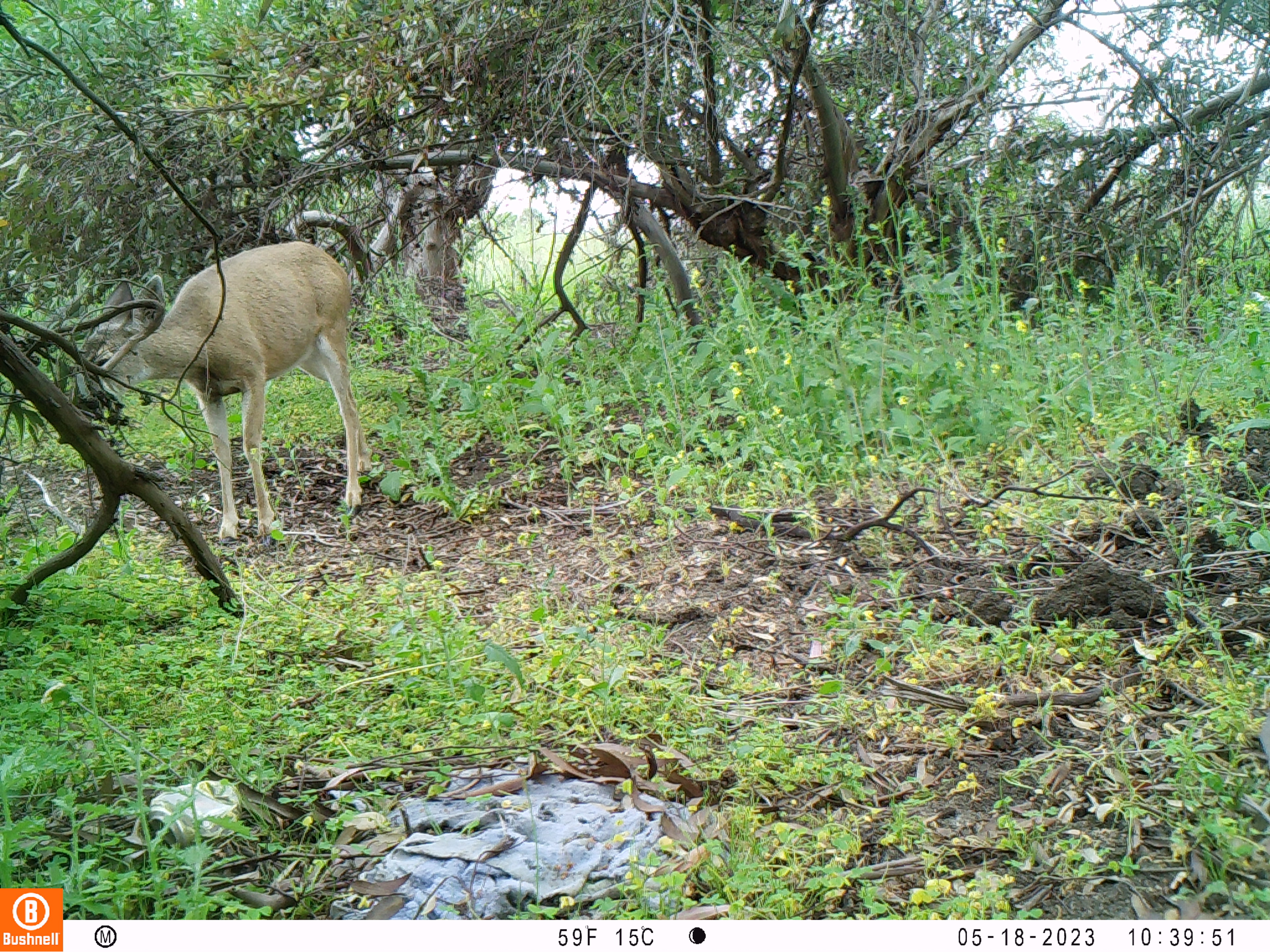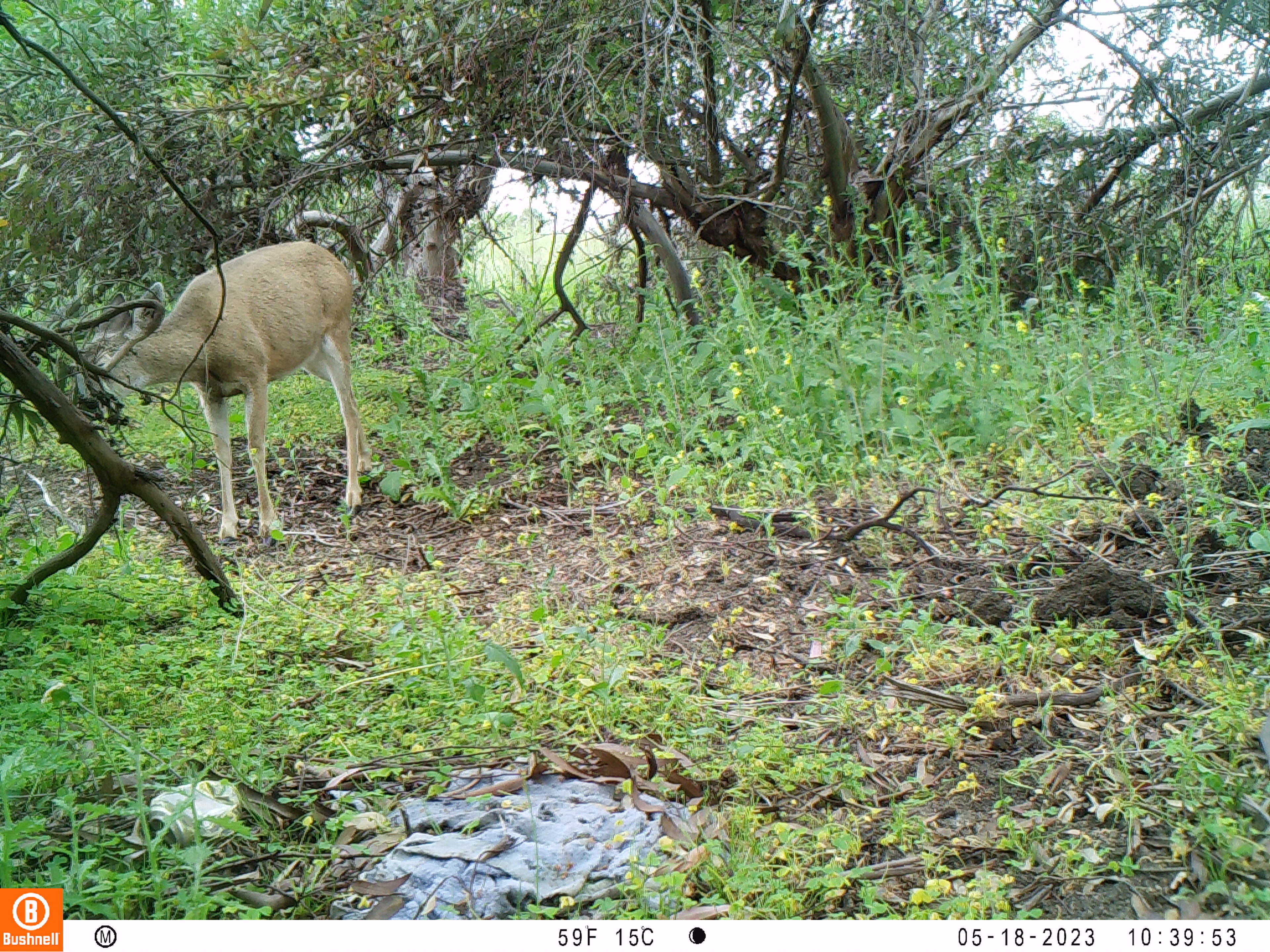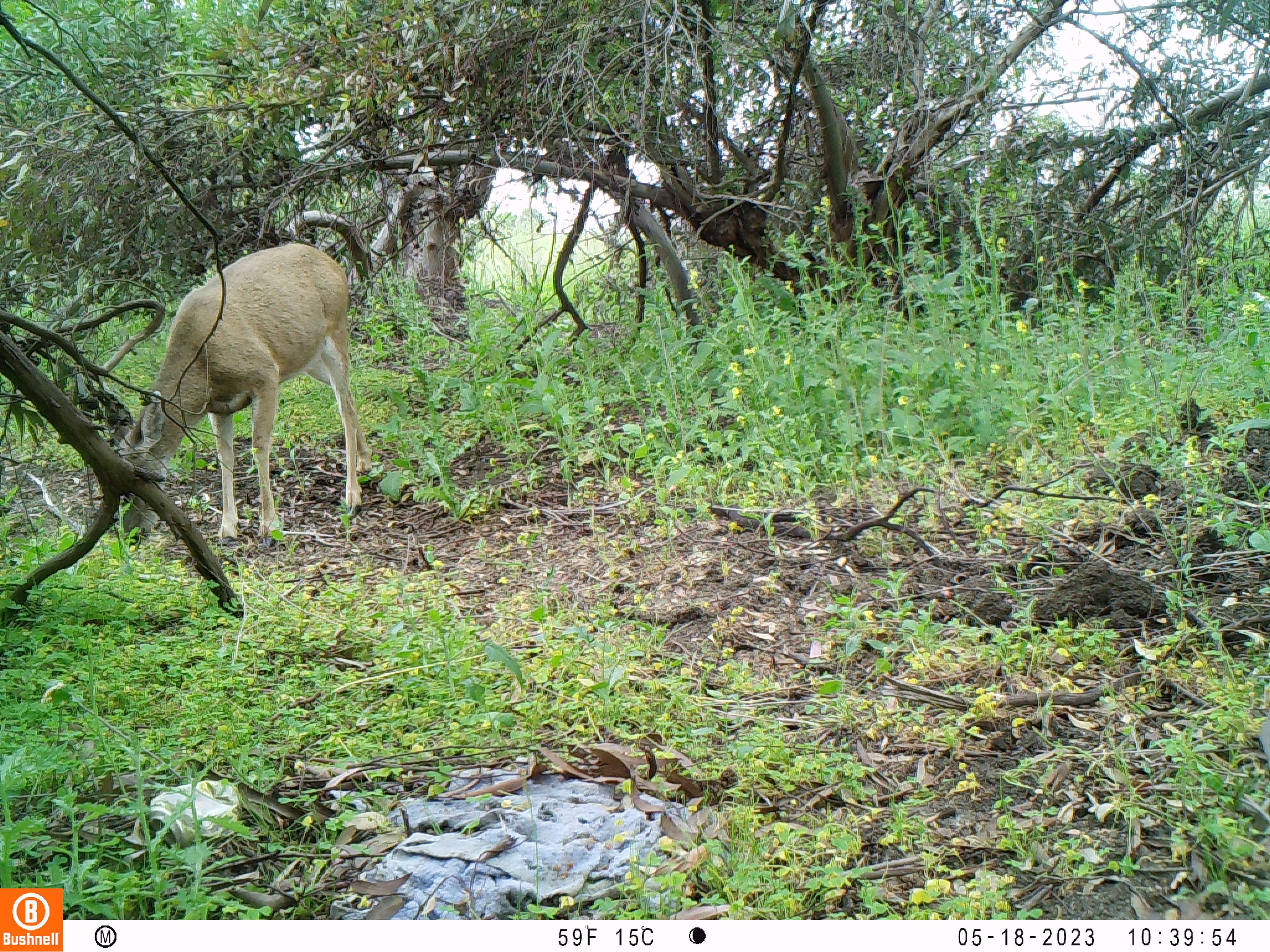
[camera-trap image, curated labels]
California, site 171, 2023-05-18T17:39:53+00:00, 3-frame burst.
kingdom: Animalia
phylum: Chordata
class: Mammalia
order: Artiodactyla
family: Cervidae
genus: Odocoileus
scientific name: Odocoileus hemionus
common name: mule deer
Mule deer (Odocoileus hemionus).